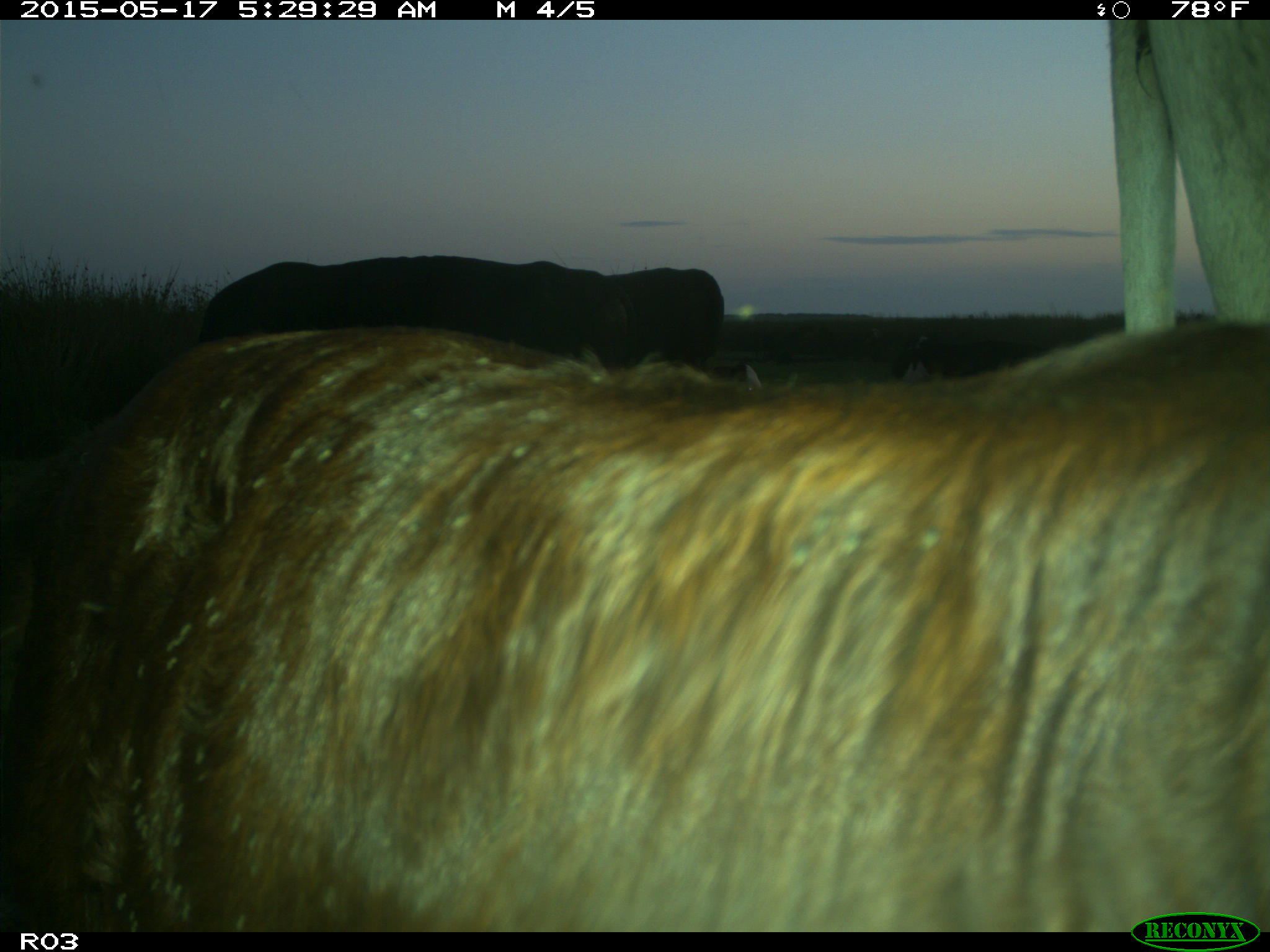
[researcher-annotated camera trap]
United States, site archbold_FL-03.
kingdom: Animalia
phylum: Chordata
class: Mammalia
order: Artiodactyla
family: Bovidae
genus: Bos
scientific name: Bos taurus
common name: domestic cow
Bos taurus (domestic cow).